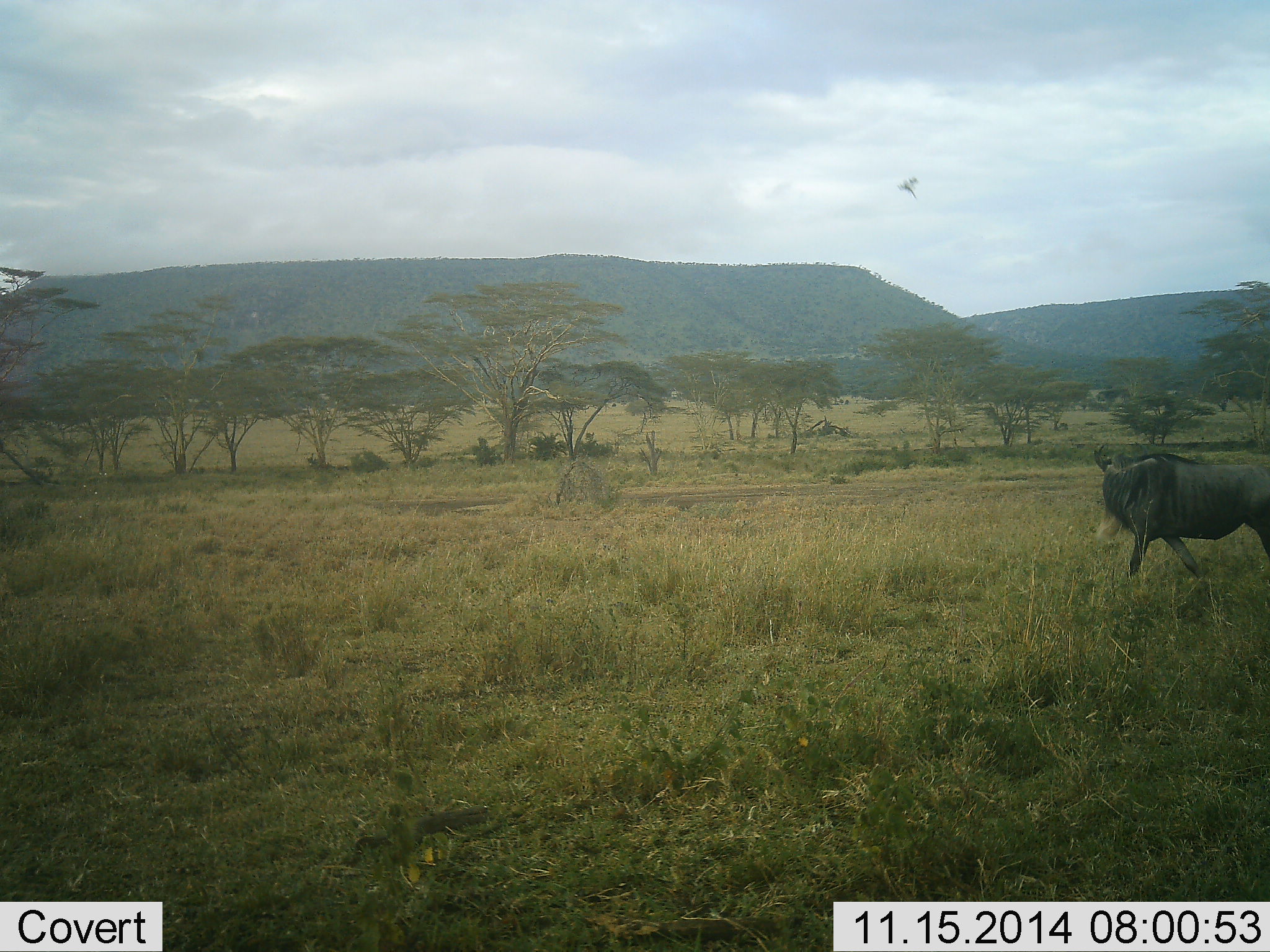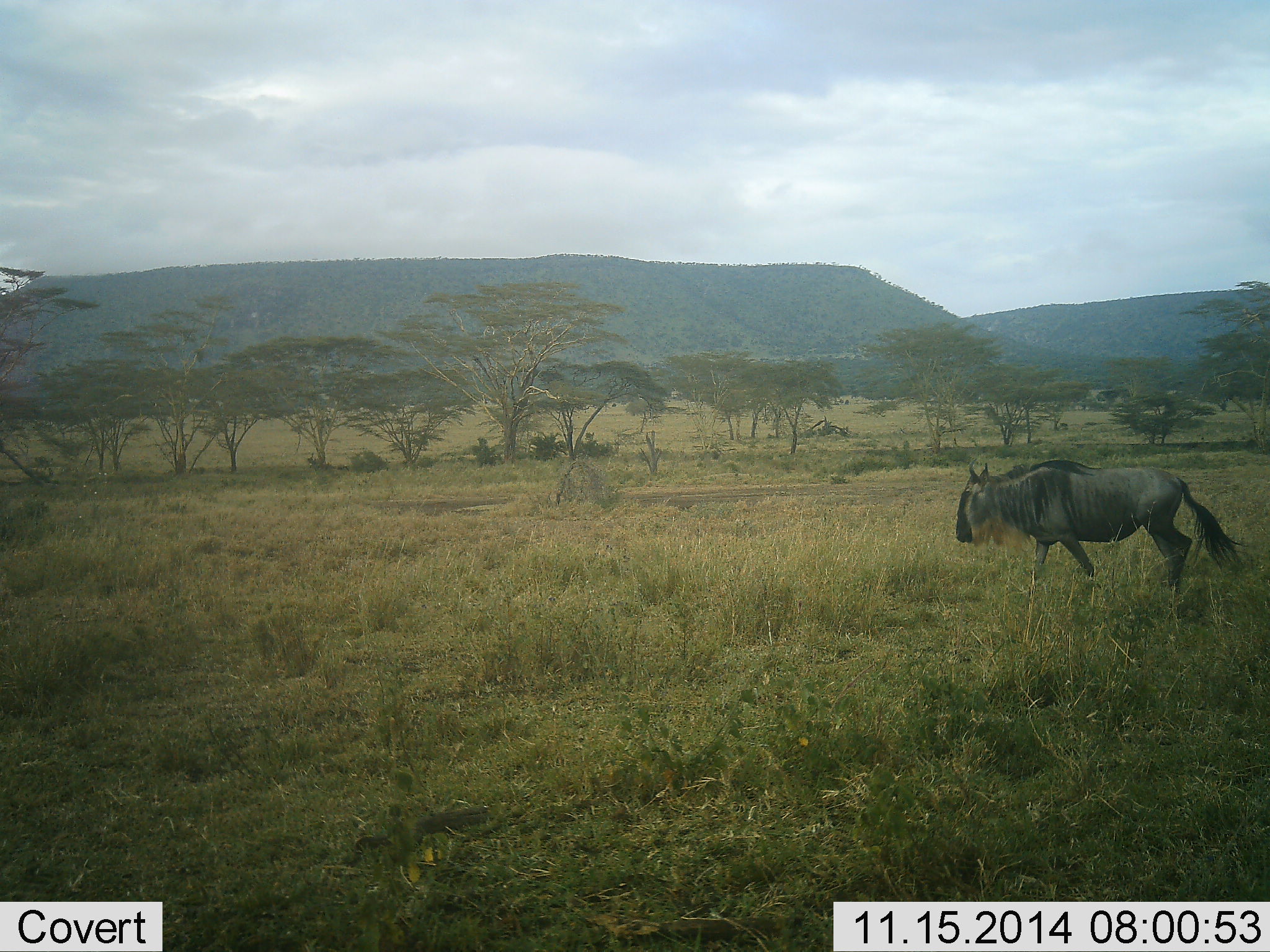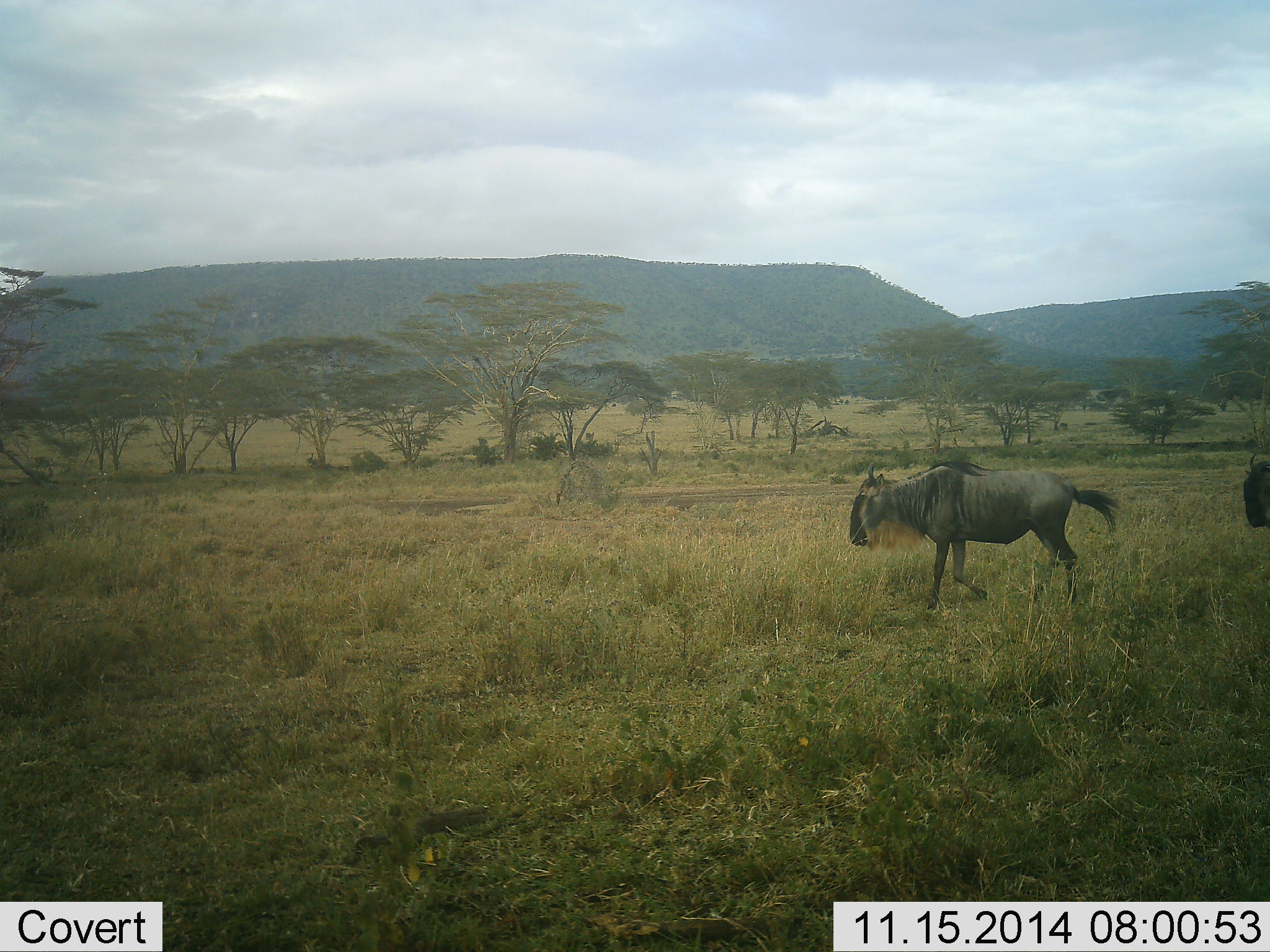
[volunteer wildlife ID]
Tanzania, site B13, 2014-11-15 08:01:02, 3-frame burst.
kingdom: Animalia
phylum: Chordata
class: Mammalia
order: Artiodactyla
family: Bovidae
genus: Connochaetes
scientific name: Connochaetes taurinus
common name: blue wildebeest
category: wildebeest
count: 2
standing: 6%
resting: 0%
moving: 94%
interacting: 0%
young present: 0%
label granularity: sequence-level